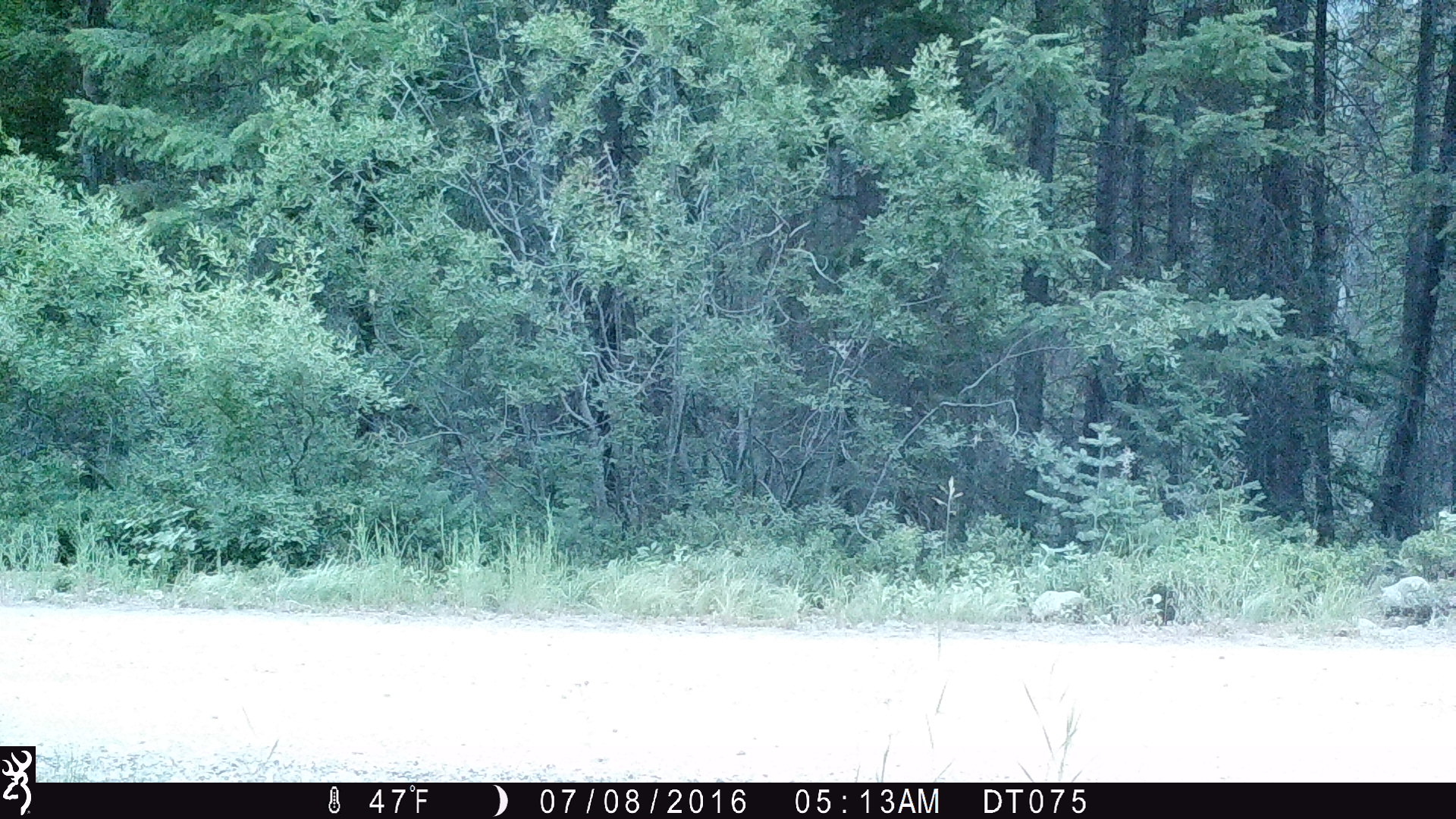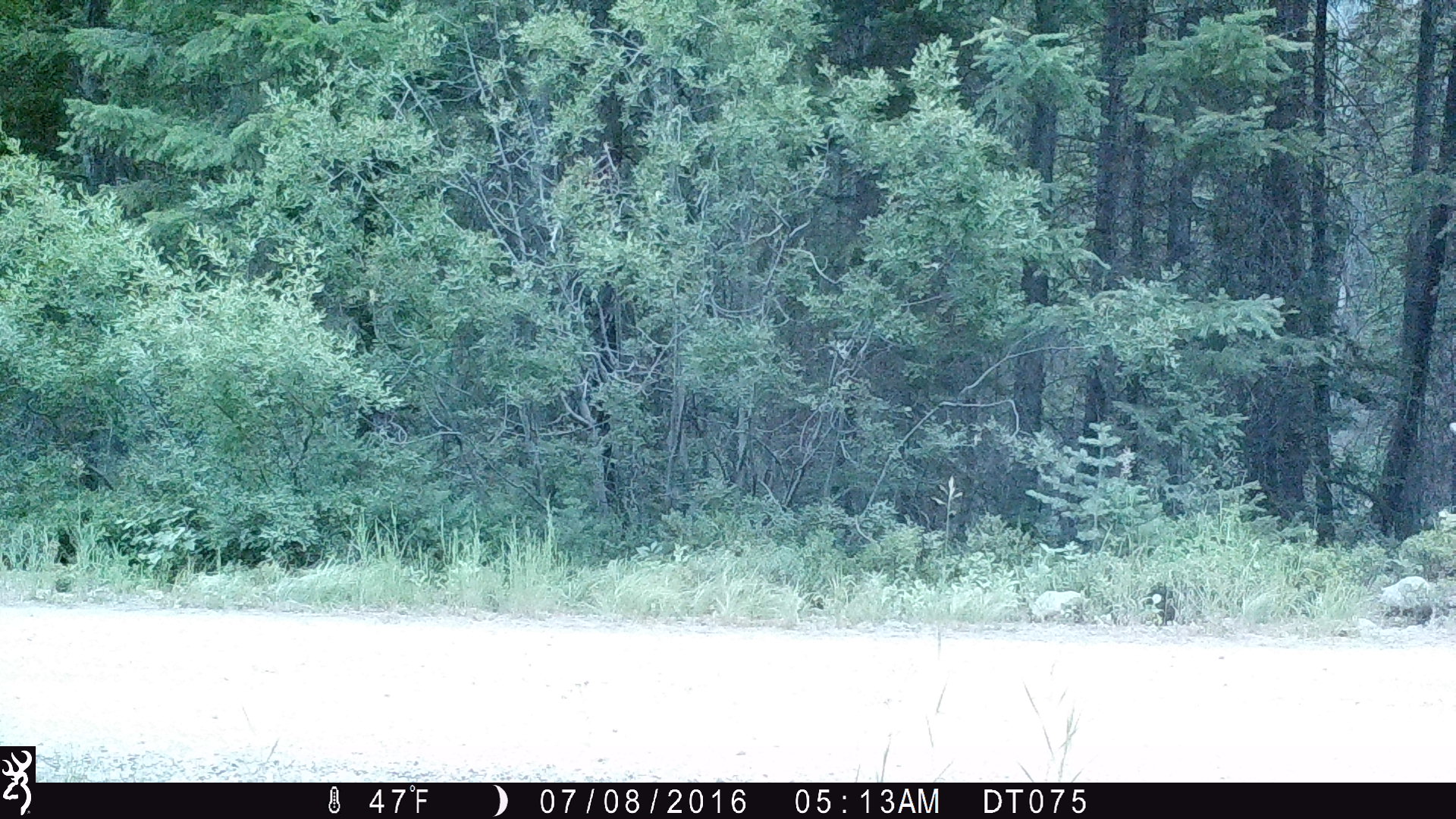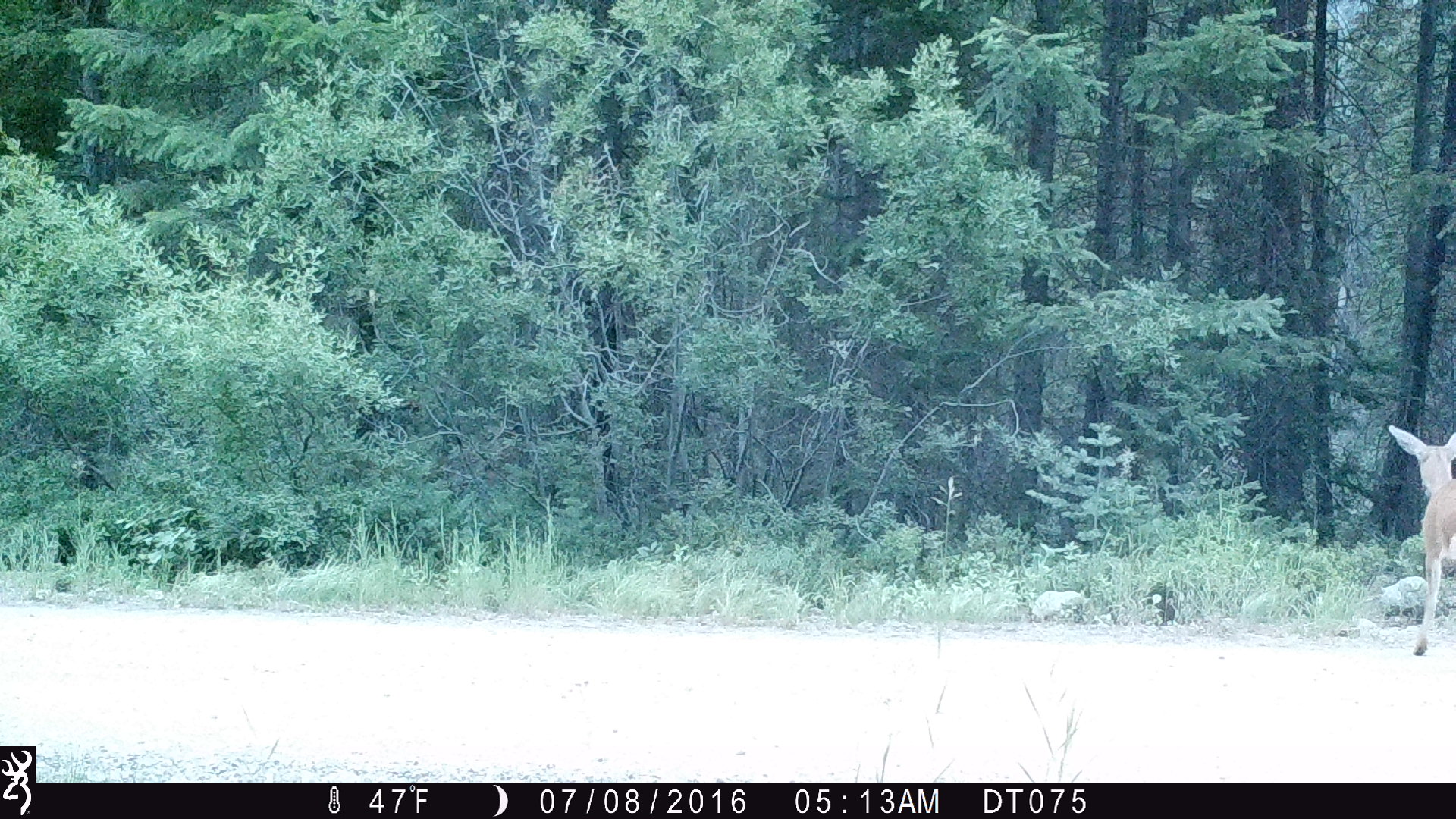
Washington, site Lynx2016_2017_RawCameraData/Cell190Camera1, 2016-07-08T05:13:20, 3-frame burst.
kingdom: Animalia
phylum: Chordata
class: Mammalia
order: Artiodactyla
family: Cervidae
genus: Odocoileus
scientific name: Odocoileus hemionus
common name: mule deer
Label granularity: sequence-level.